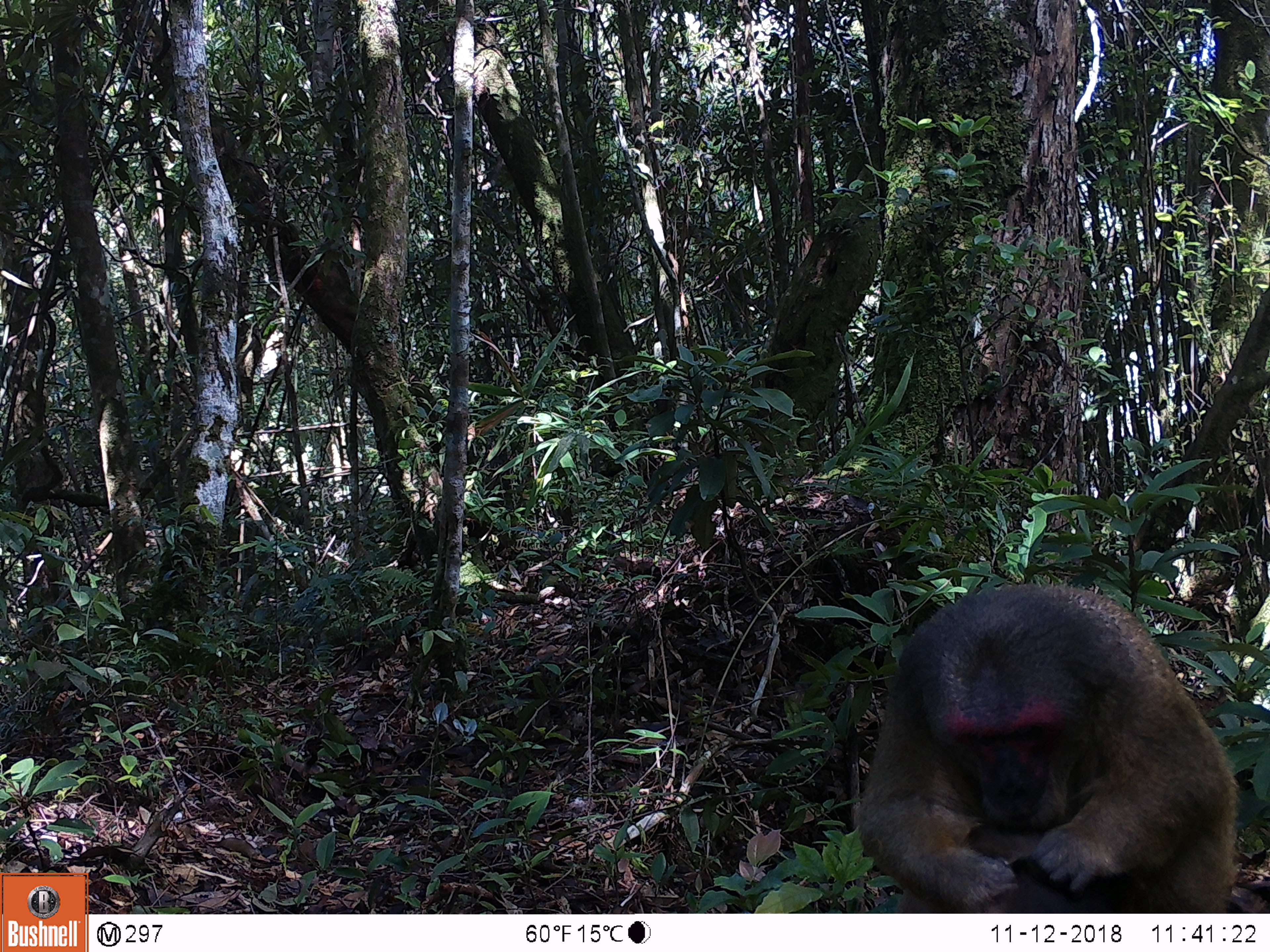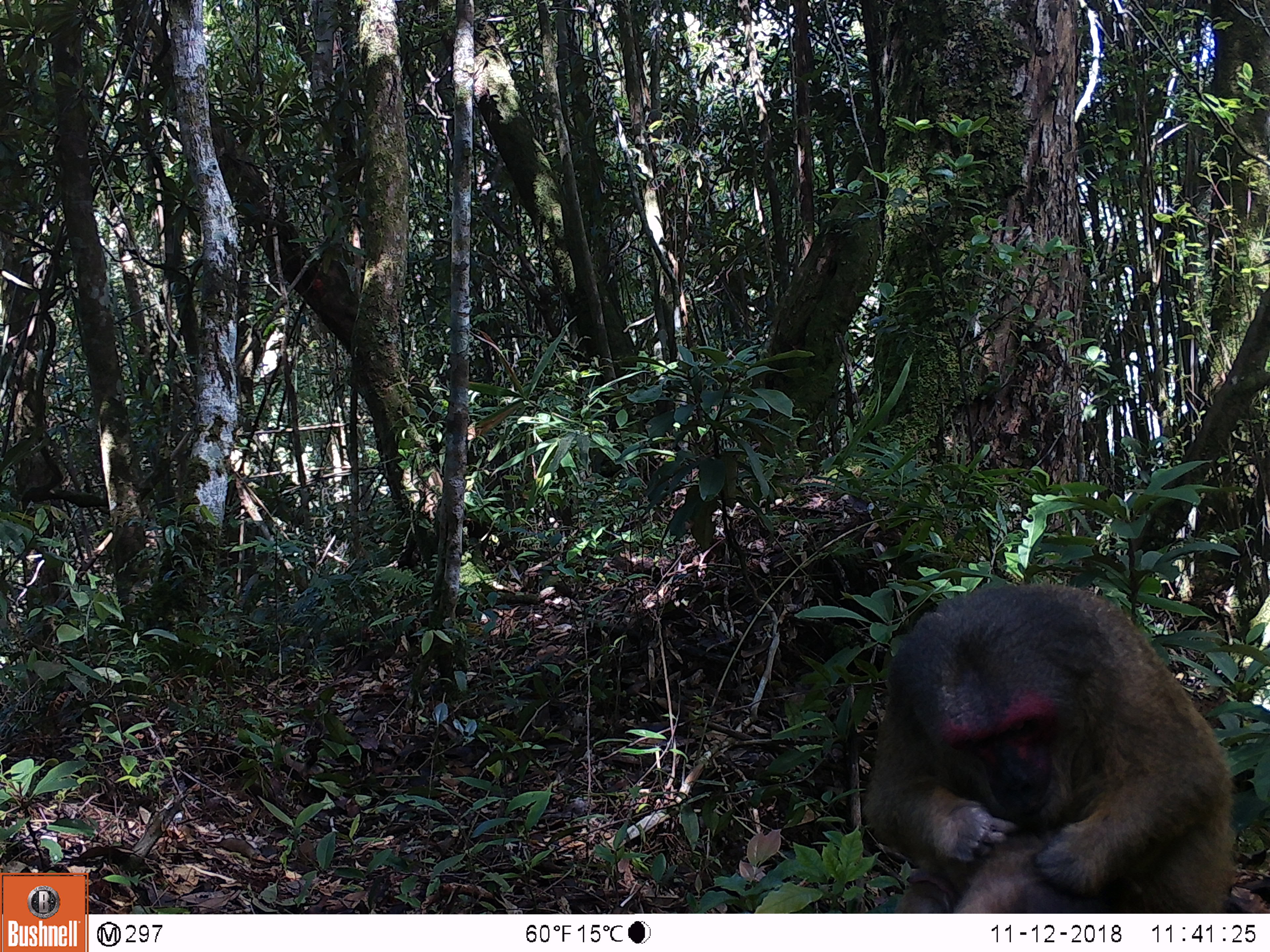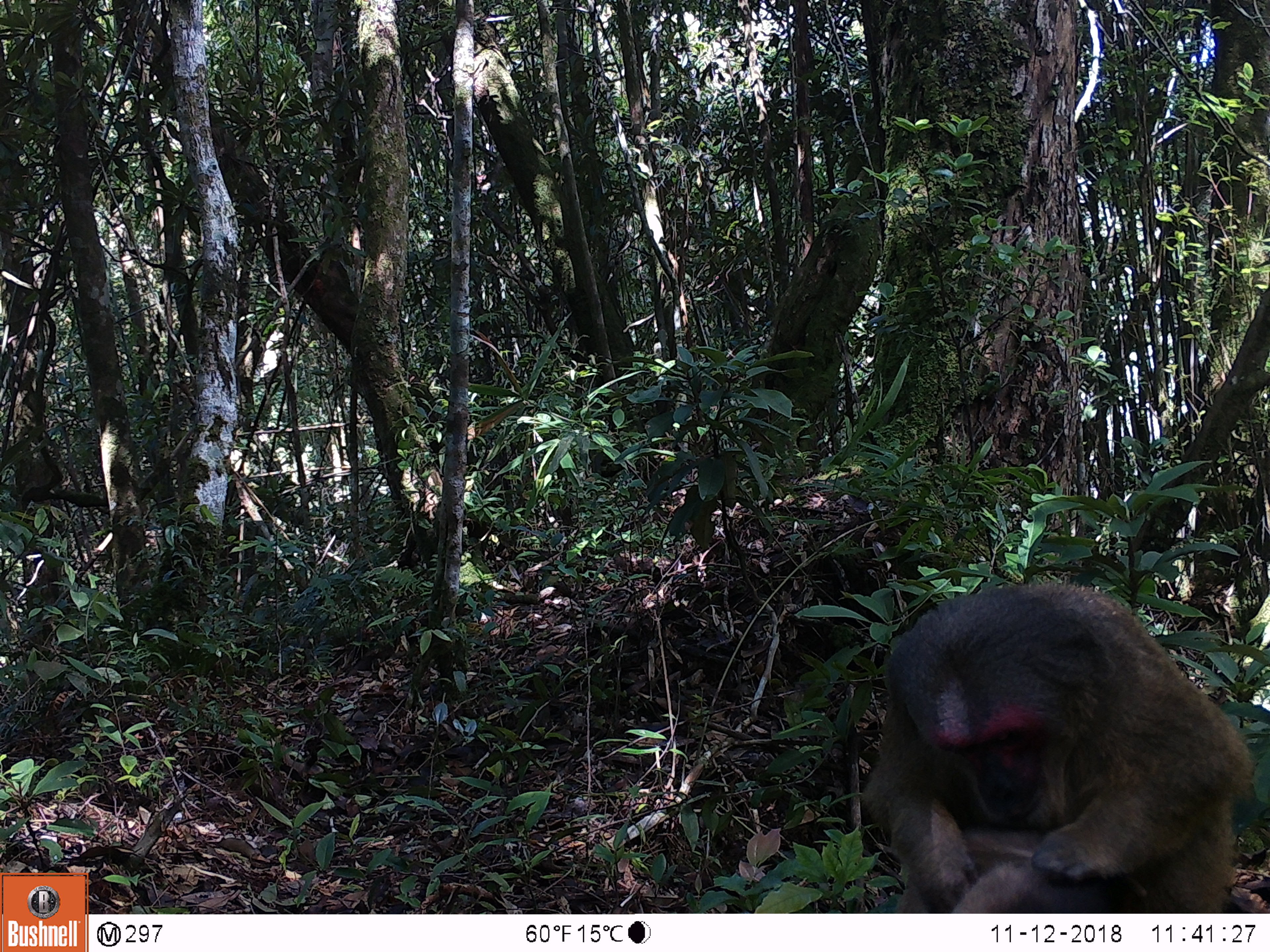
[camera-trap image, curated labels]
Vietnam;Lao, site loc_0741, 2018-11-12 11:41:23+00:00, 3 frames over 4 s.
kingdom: Animalia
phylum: Chordata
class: Mammalia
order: Primates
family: Cercopithecidae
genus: Macaca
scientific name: Macaca arctoides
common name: stump-tailed macaque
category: stump tailed macaque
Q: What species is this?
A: Stump tailed macaque (stump-tailed macaque) (Macaca arctoides).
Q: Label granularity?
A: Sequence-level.